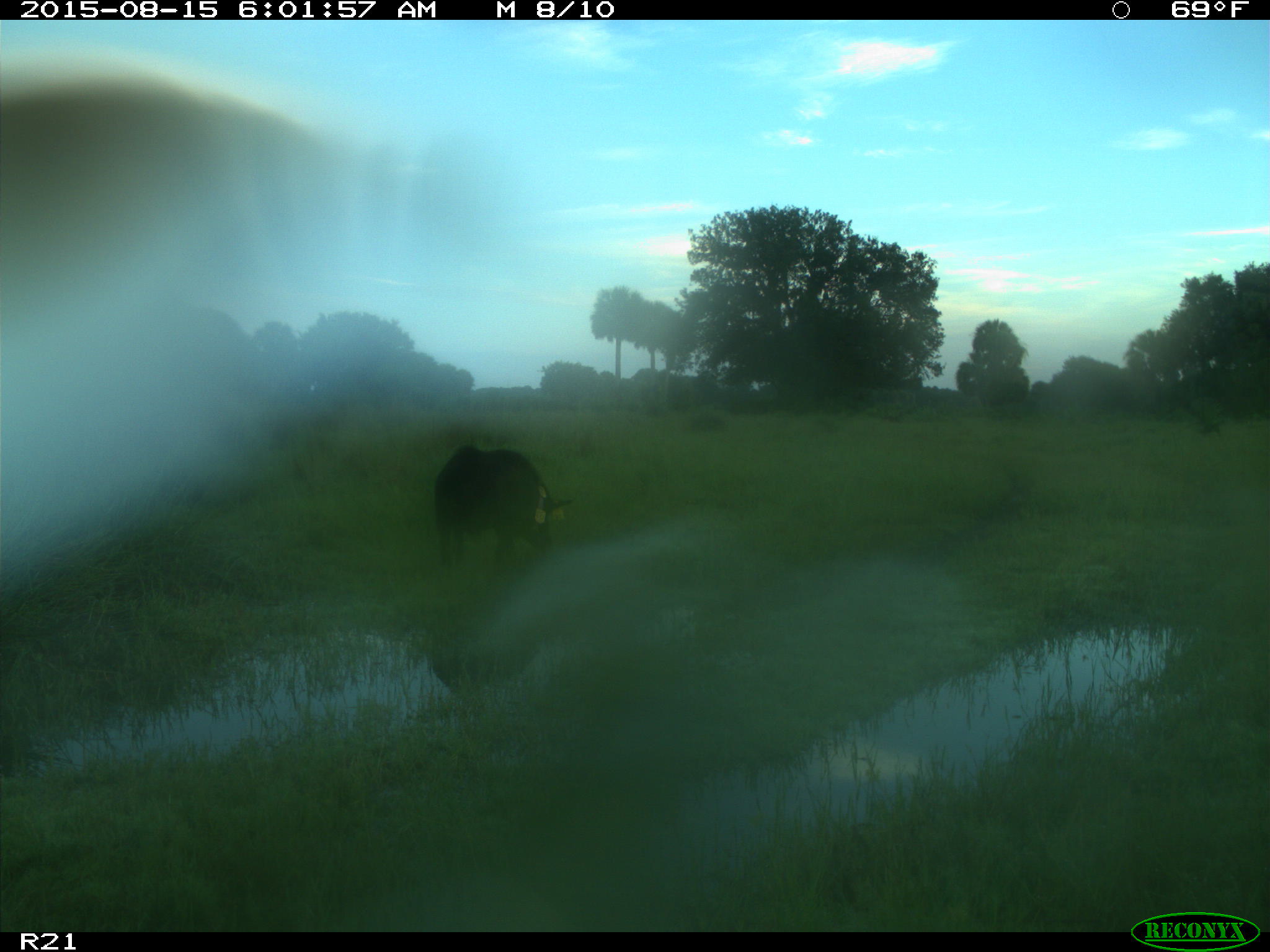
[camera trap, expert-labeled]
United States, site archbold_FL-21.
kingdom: Animalia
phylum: Chordata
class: Mammalia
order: Artiodactyla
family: Suidae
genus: Sus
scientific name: Sus scrofa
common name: wild boar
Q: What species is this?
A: Sus scrofa (wild boar).